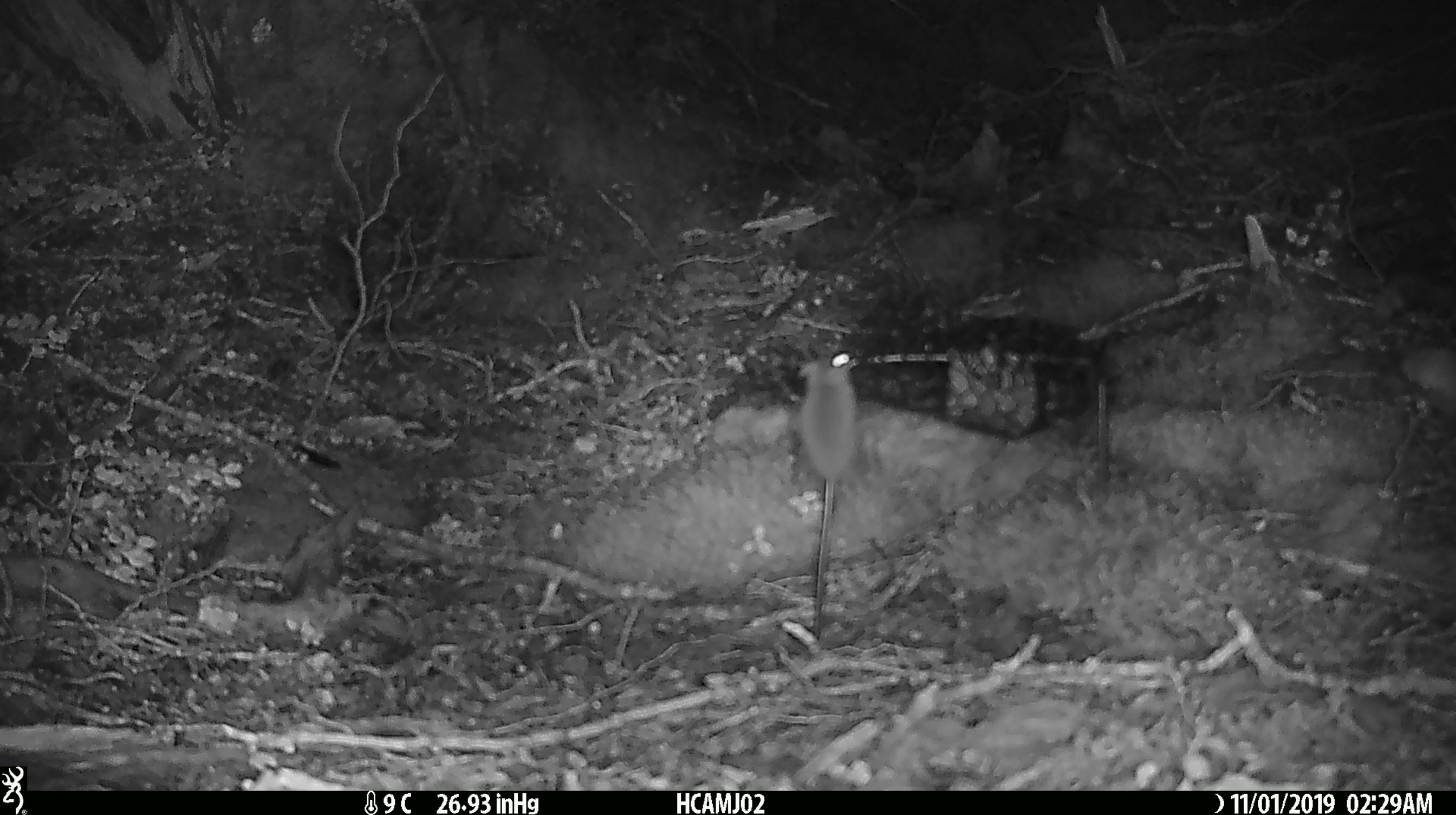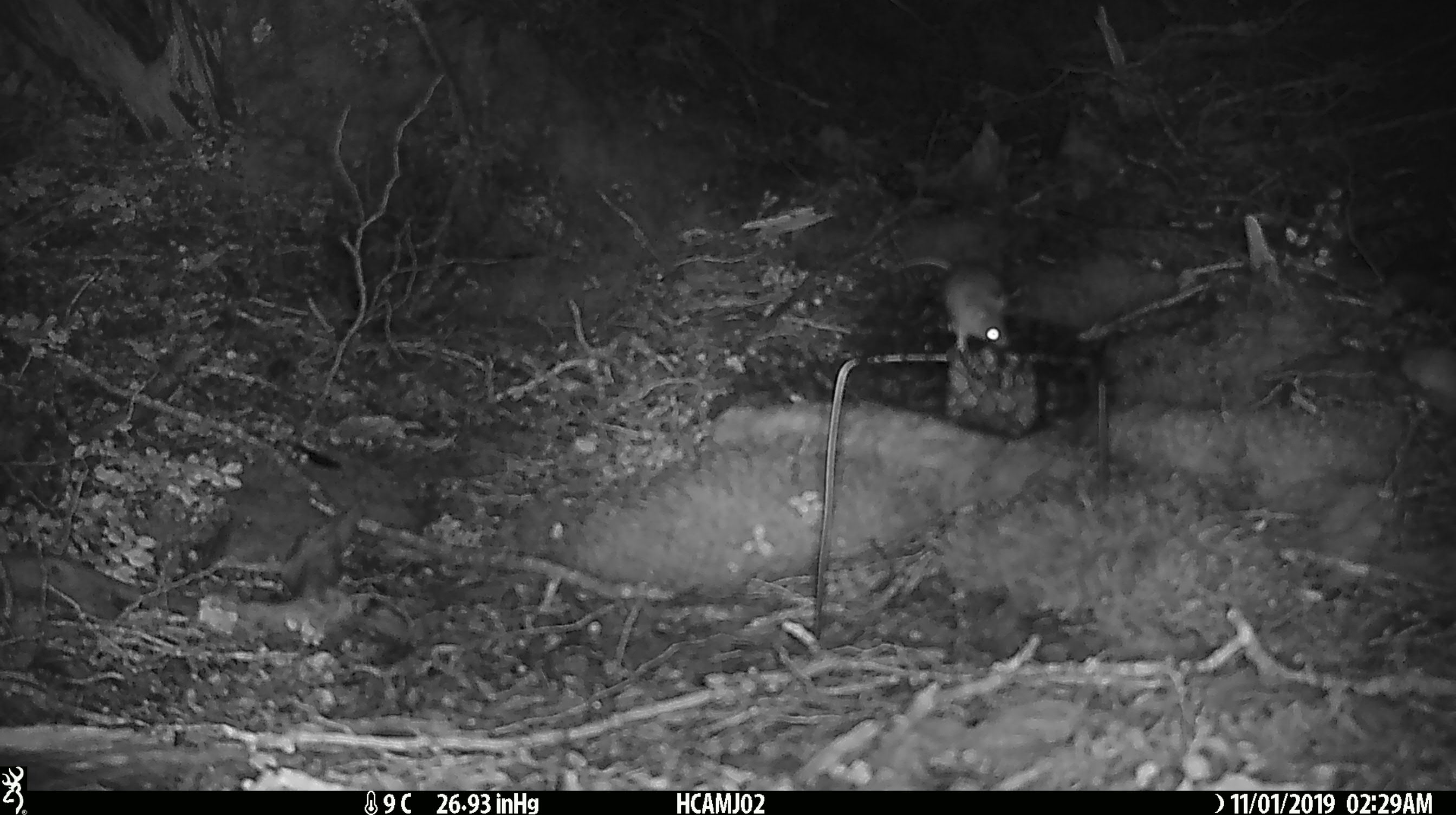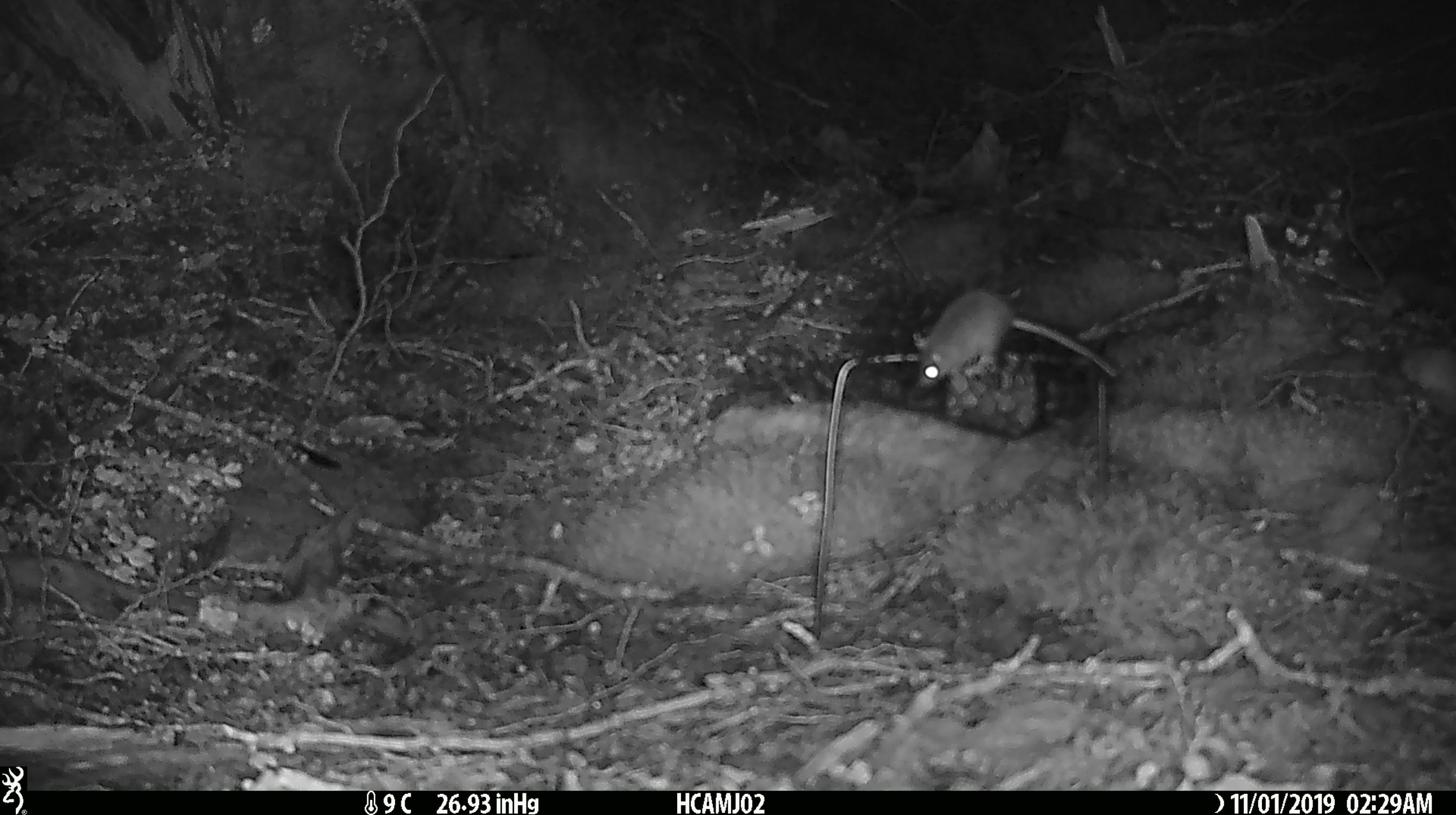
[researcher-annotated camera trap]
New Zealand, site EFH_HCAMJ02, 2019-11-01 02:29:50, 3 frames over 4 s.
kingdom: Animalia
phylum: Chordata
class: Mammalia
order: Rodentia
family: Muridae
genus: Mus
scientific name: Mus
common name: mouse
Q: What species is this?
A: Mouse (Mus).